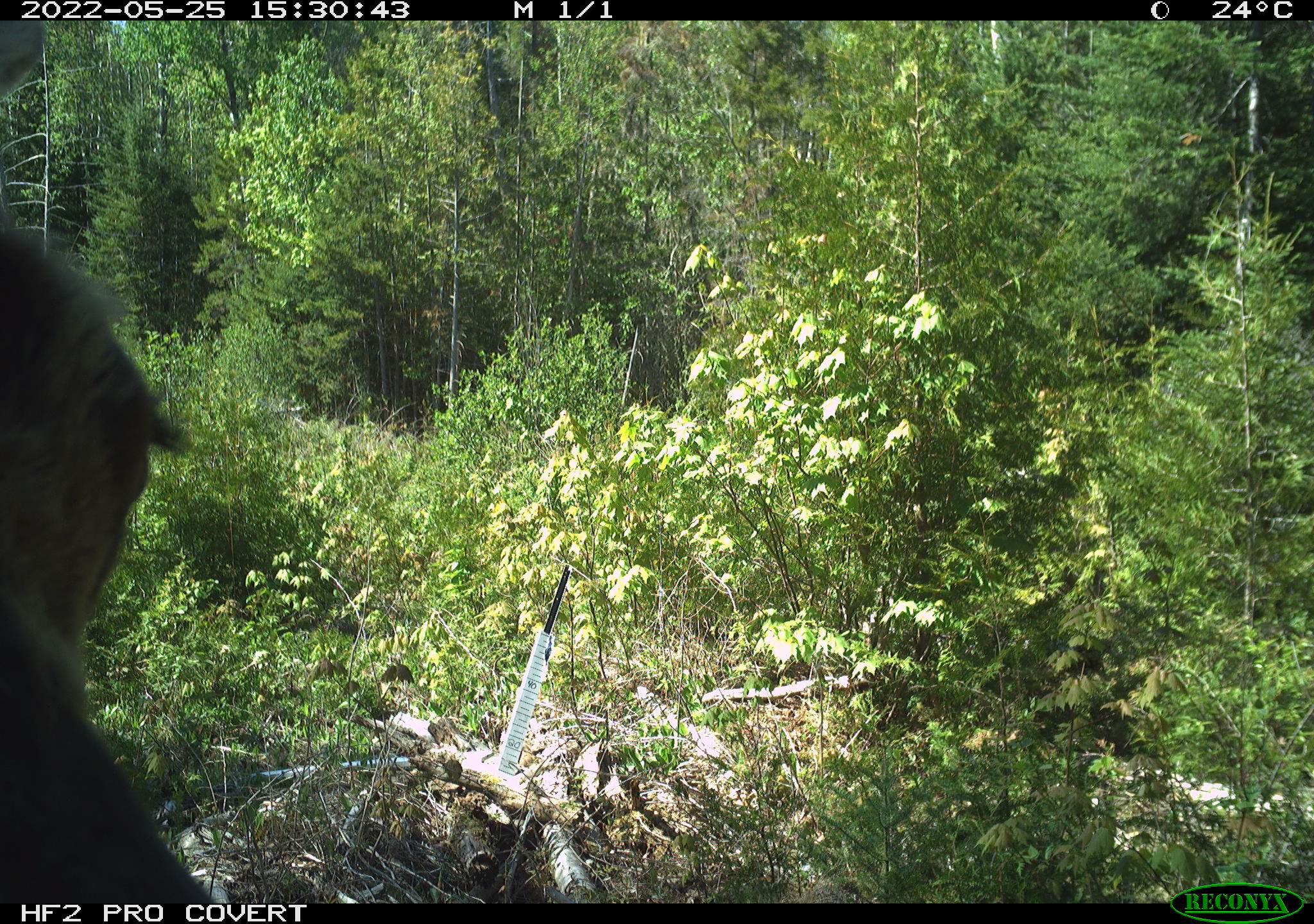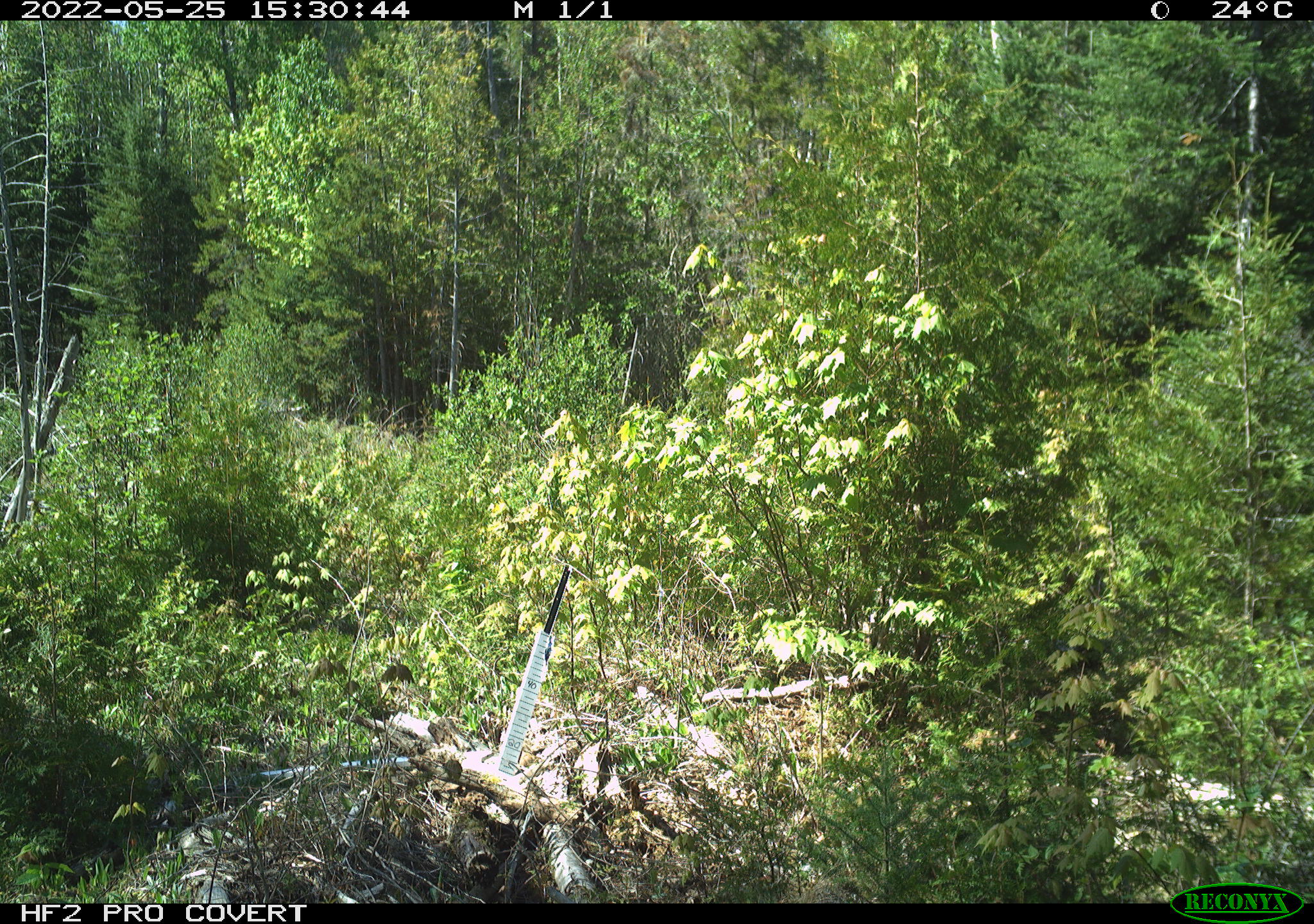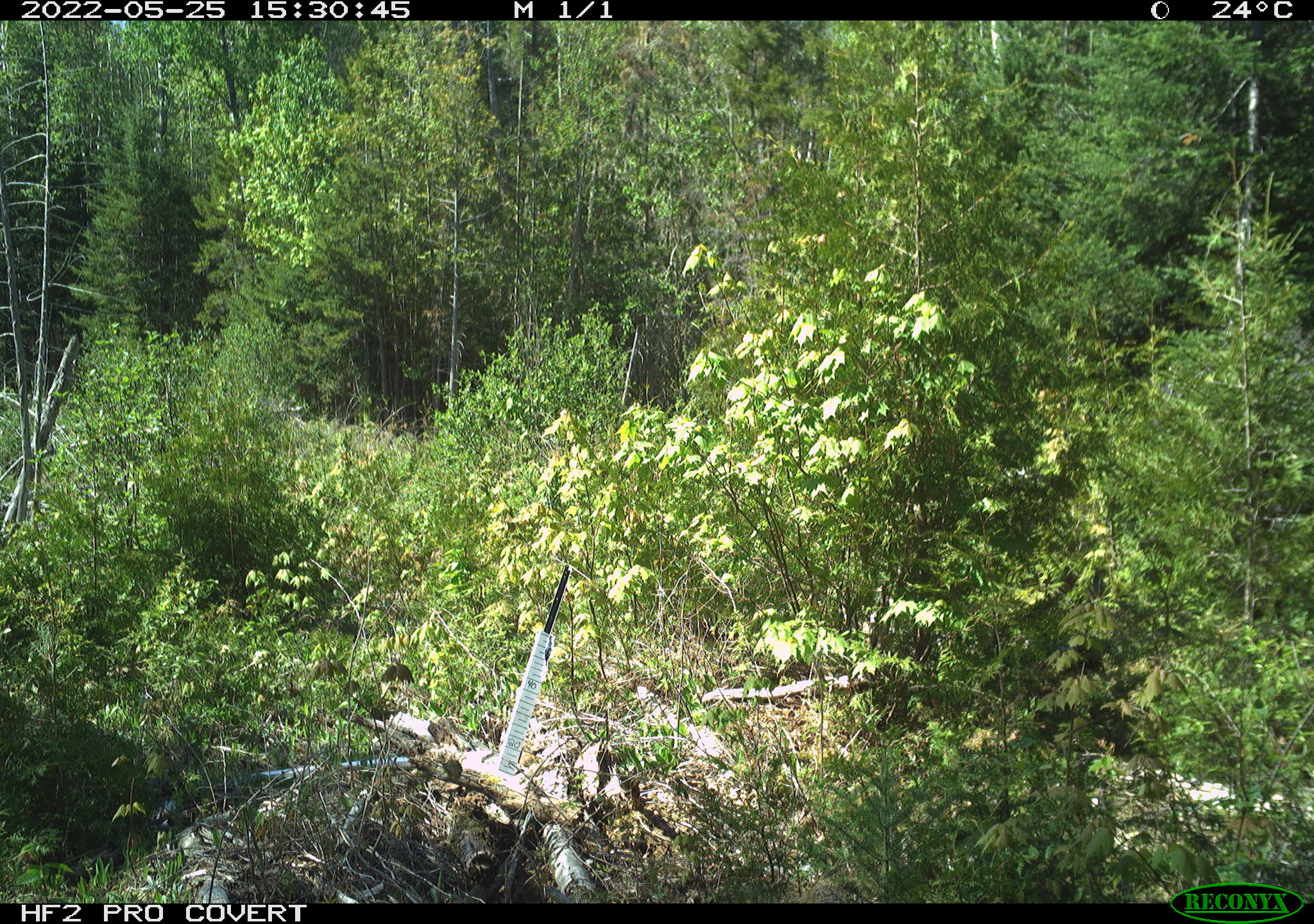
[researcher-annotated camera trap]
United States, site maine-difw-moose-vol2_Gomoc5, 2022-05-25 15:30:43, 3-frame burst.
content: unidentified animal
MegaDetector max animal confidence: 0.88